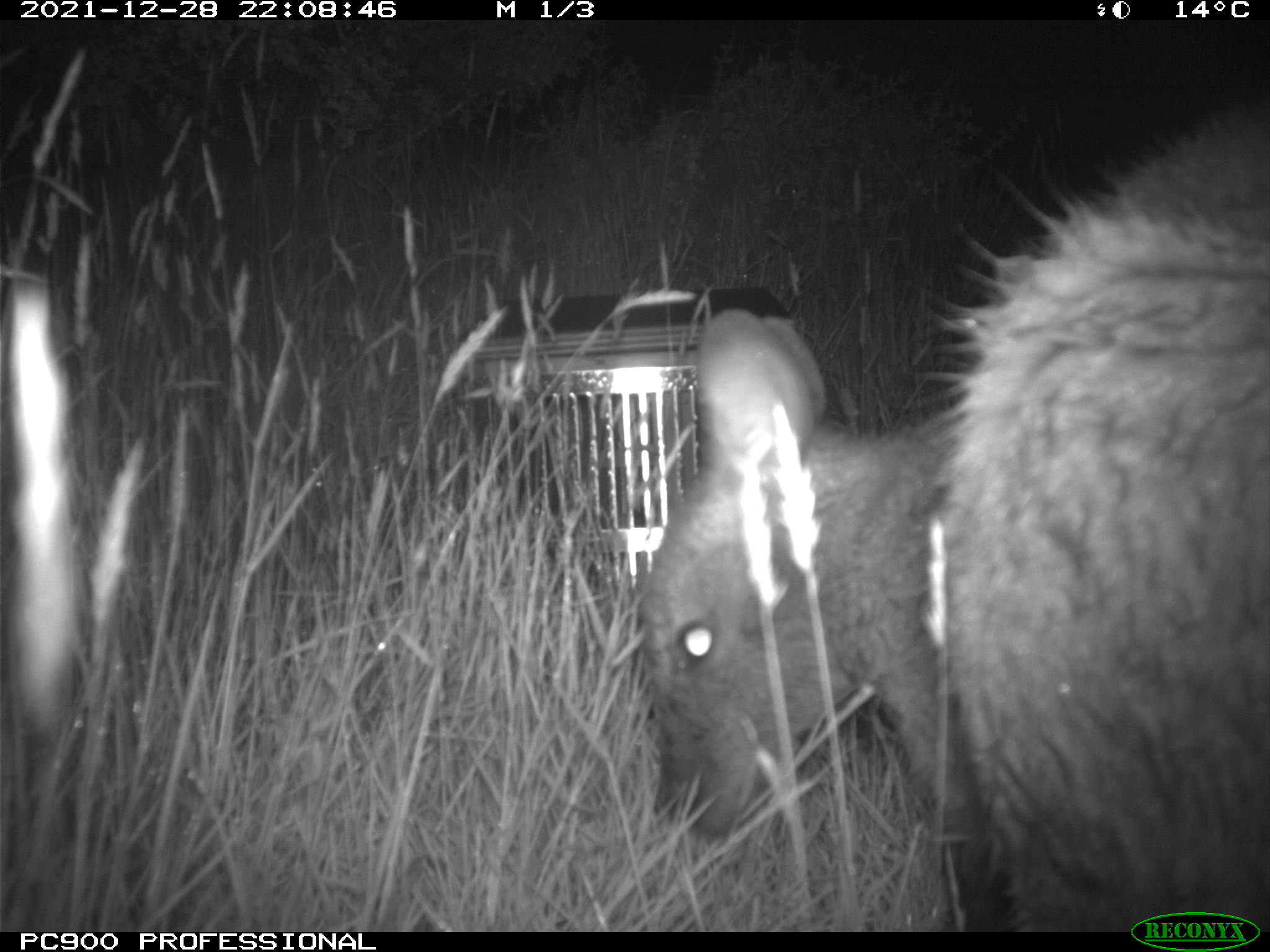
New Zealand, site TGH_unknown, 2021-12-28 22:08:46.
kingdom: Animalia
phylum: Chordata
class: Mammalia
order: Diprotodontia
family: Macropodidae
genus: Notamacropus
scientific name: Notamacropus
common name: wallaby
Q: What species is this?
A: Wallaby (Notamacropus).